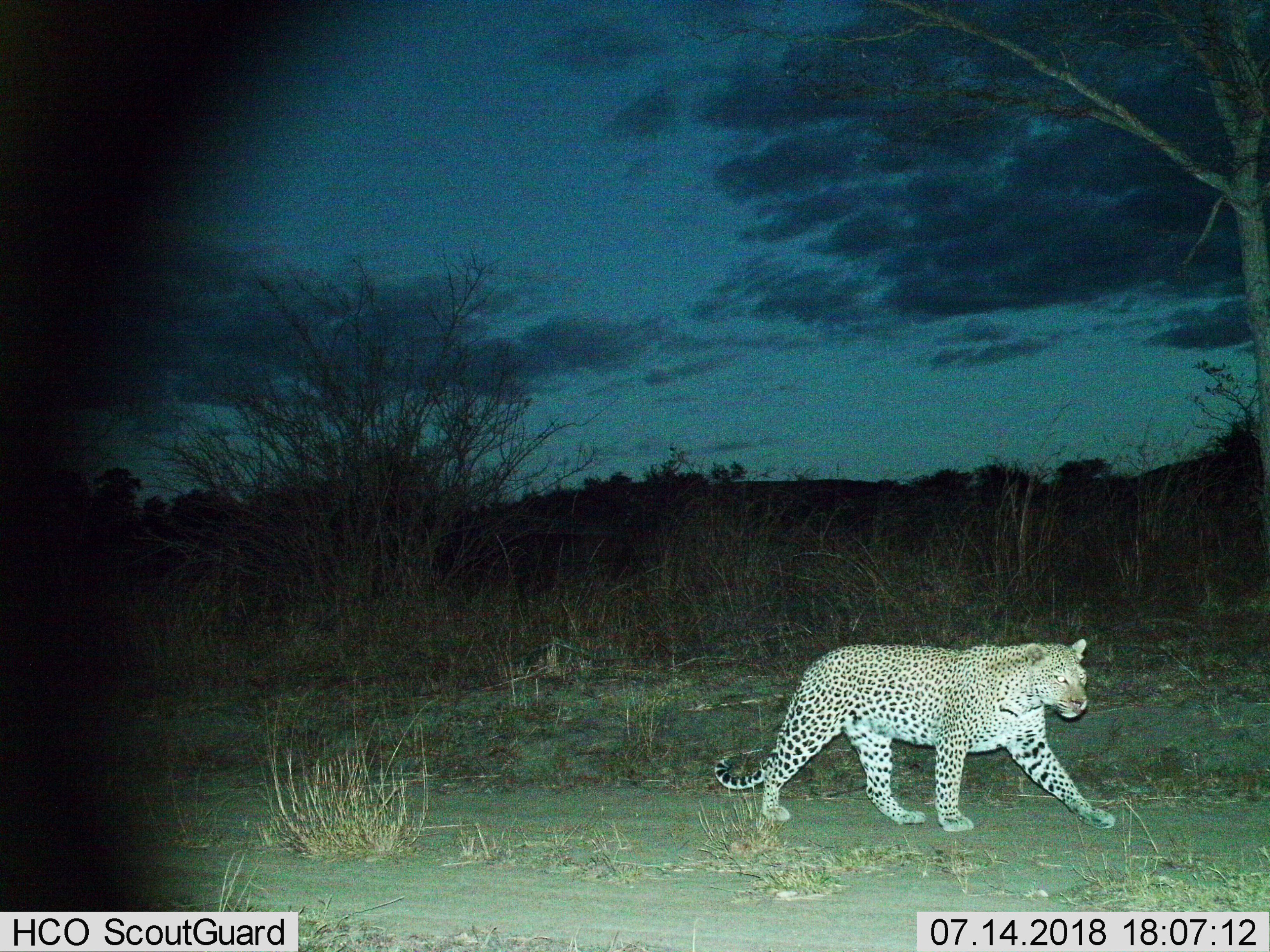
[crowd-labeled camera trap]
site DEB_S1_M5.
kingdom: Animalia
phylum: Chordata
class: Mammalia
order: Carnivora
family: Felidae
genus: Panthera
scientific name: Panthera pardus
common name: leopard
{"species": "leopard (Panthera pardus)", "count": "1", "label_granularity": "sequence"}